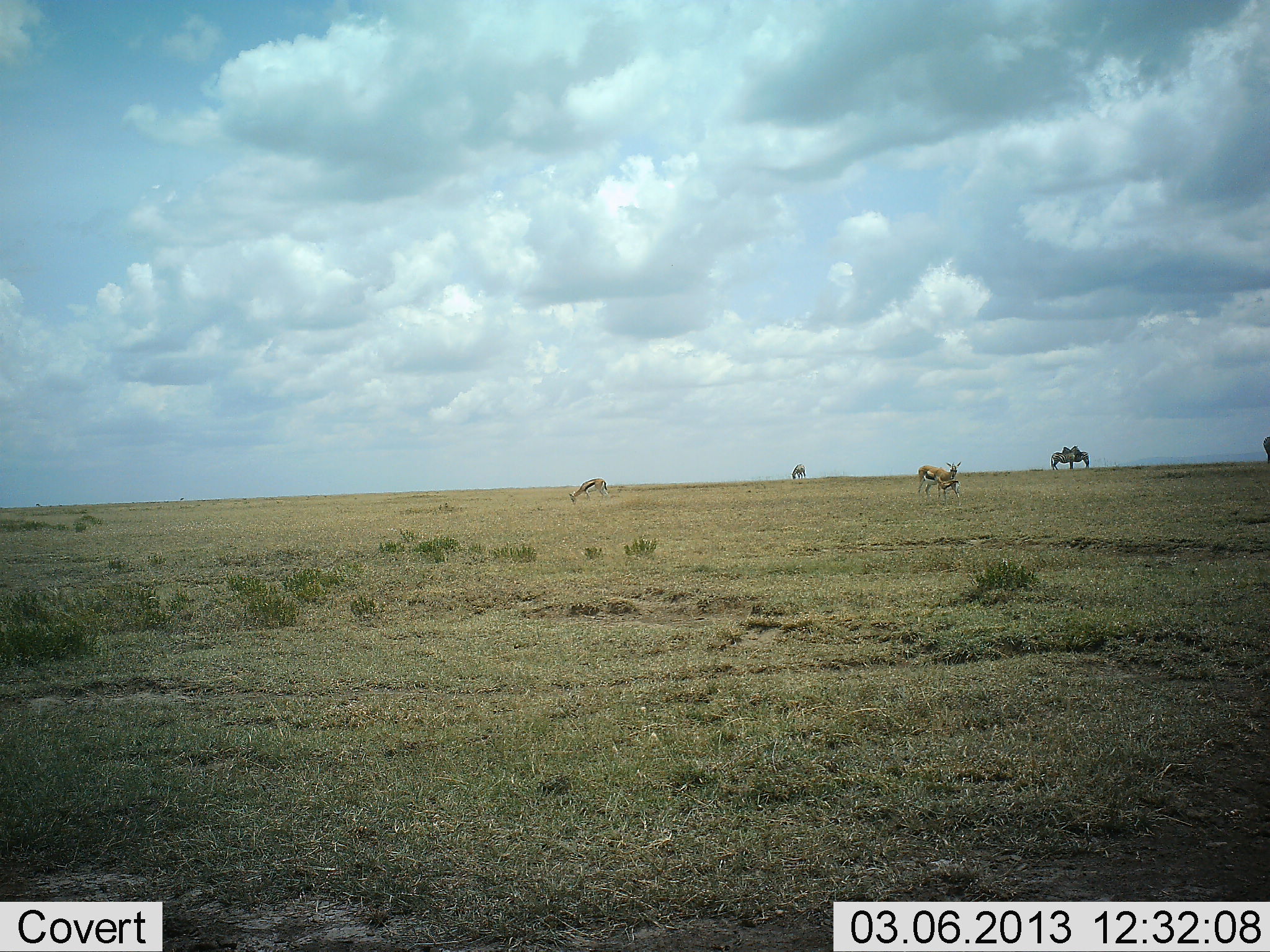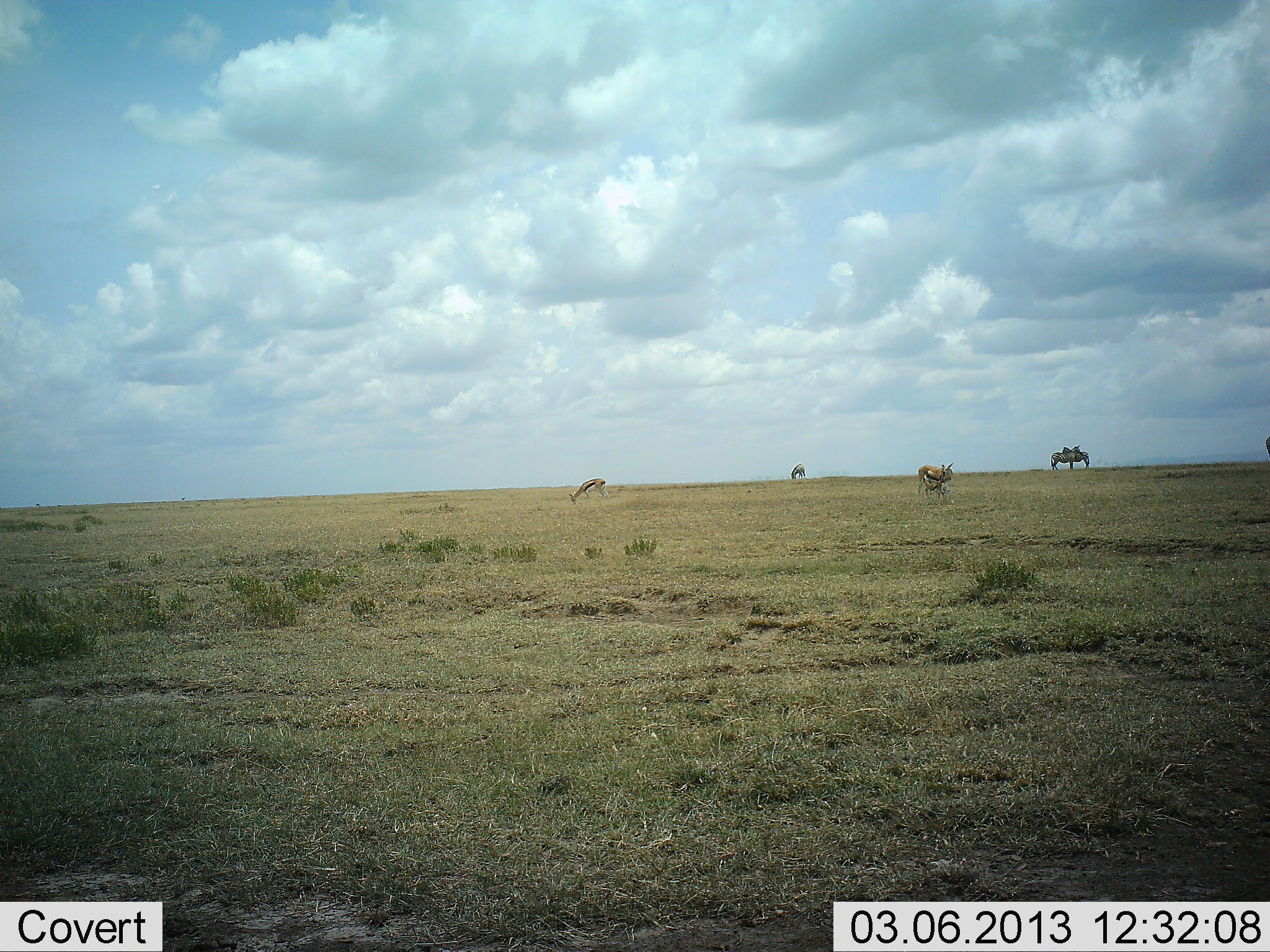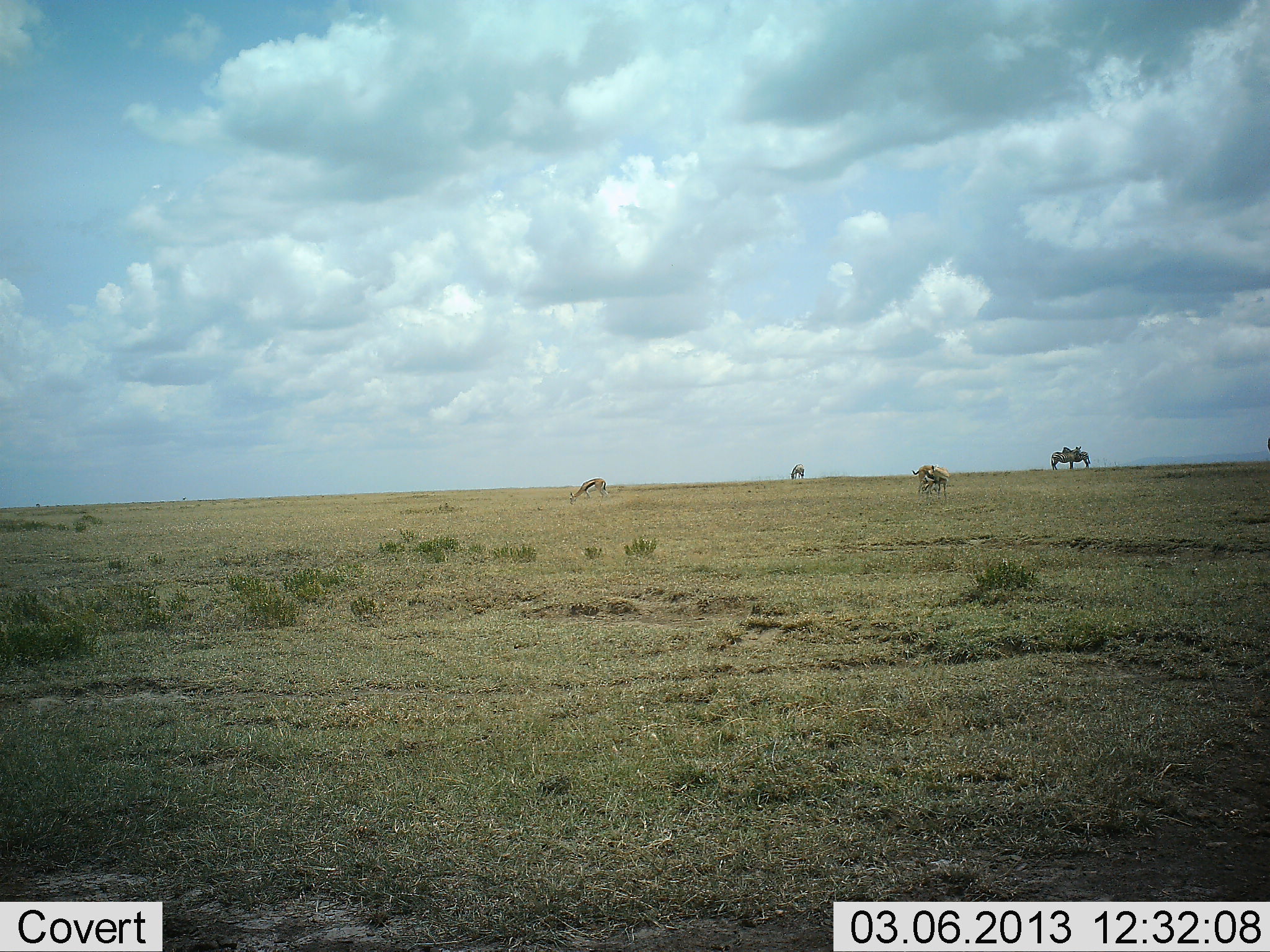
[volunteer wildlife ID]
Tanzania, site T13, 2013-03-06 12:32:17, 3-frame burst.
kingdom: Animalia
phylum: Chordata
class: Mammalia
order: Artiodactyla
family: Bovidae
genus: Eudorcas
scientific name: Eudorcas thomsonii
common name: thomson's gazelle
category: gazellethomsons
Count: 4.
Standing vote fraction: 57%.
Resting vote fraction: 0%.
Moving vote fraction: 17%.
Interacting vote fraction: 12%.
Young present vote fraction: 21%.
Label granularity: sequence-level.